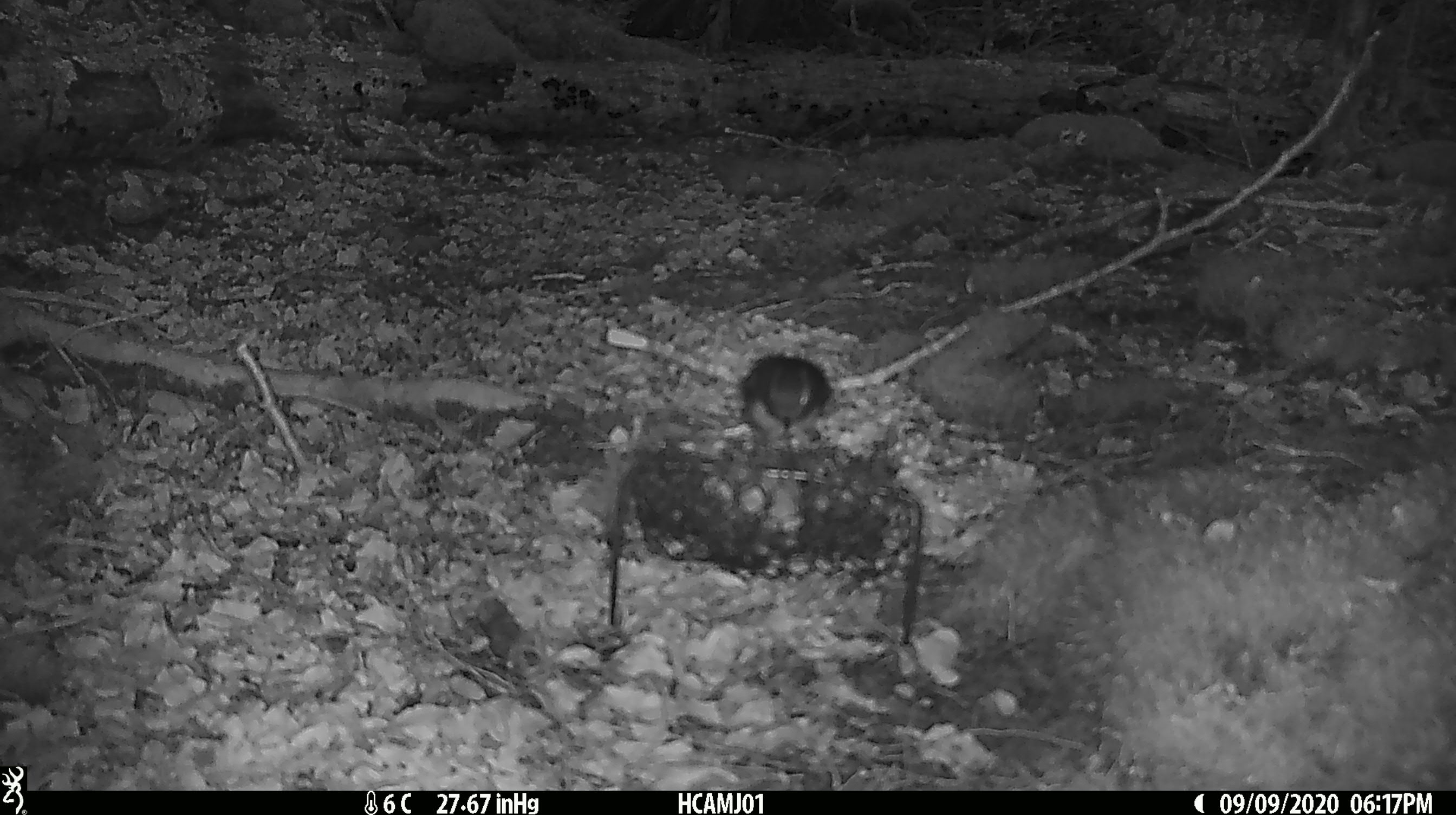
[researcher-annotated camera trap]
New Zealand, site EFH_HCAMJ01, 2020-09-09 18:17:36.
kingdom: Animalia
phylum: Chordata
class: Aves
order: Passeriformes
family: Petroicidae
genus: Petroica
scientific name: Petroica australis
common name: new zealand robin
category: robin